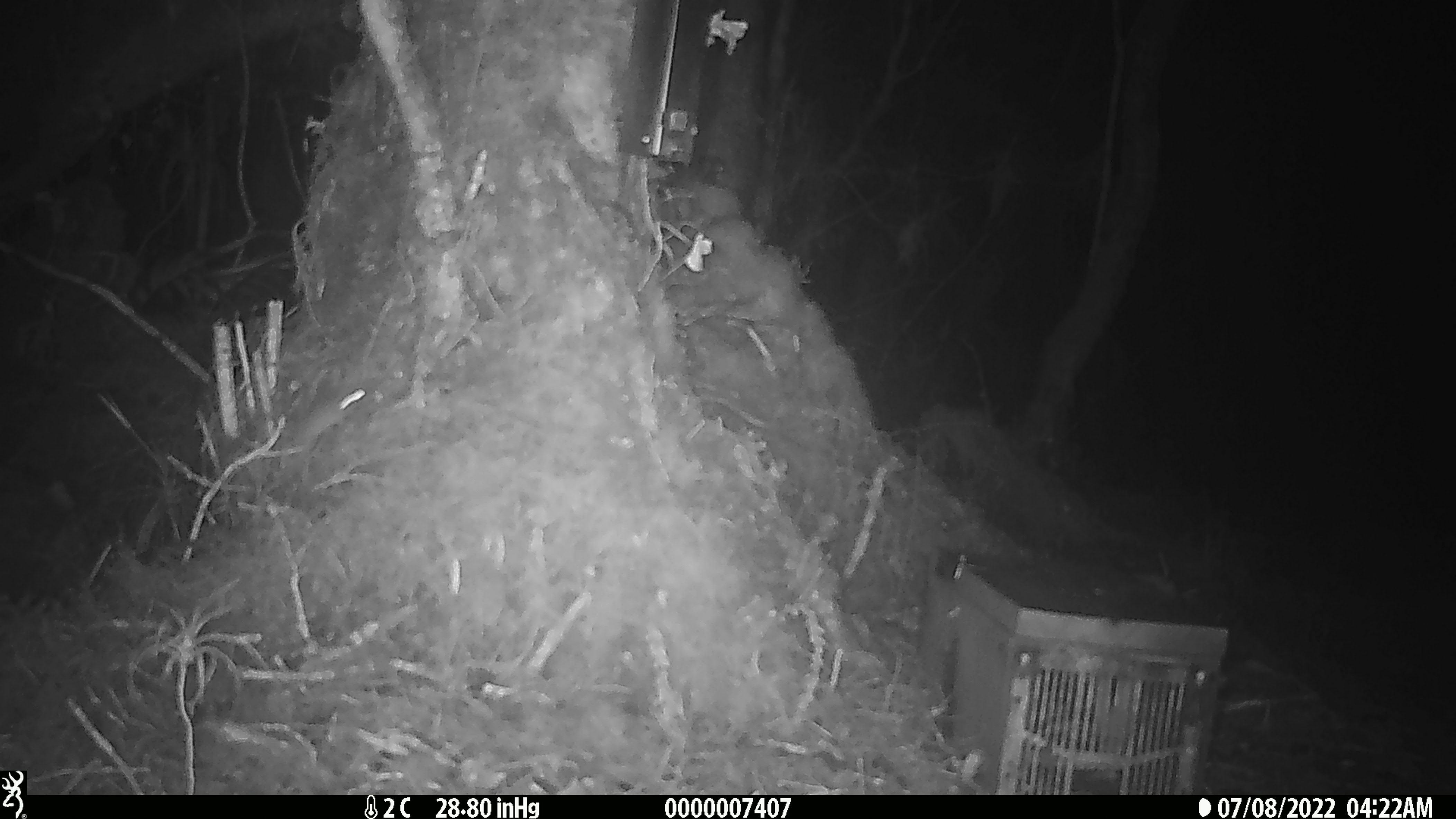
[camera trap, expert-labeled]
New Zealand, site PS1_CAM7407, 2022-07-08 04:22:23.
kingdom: Animalia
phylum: Chordata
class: Mammalia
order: Rodentia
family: Muridae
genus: Mus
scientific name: Mus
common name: mouse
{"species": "mouse (Mus)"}